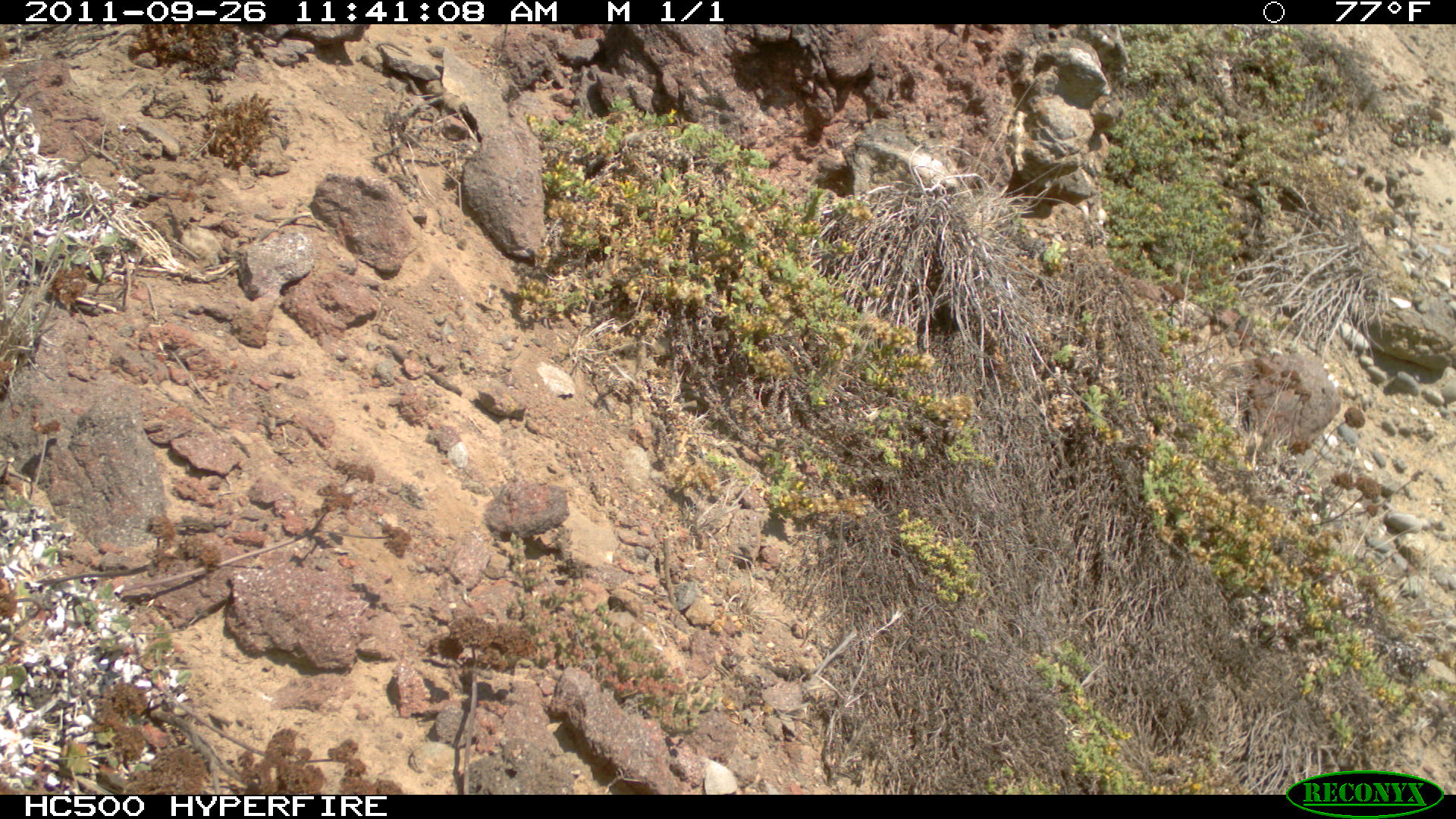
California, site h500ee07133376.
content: no animal present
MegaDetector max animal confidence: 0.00